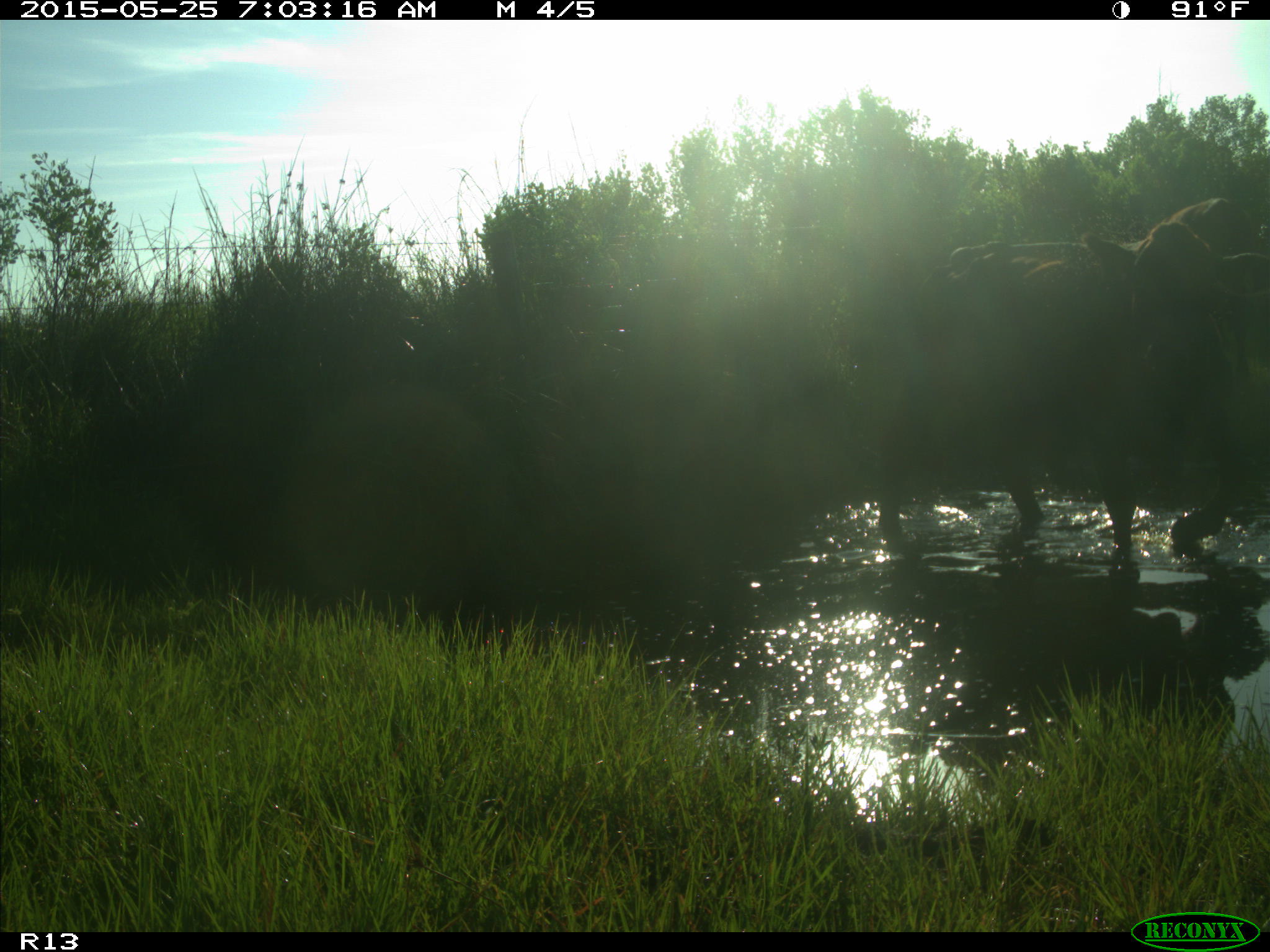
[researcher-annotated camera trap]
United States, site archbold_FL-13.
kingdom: Animalia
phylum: Chordata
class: Mammalia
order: Artiodactyla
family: Bovidae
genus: Bos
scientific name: Bos taurus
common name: domestic cow